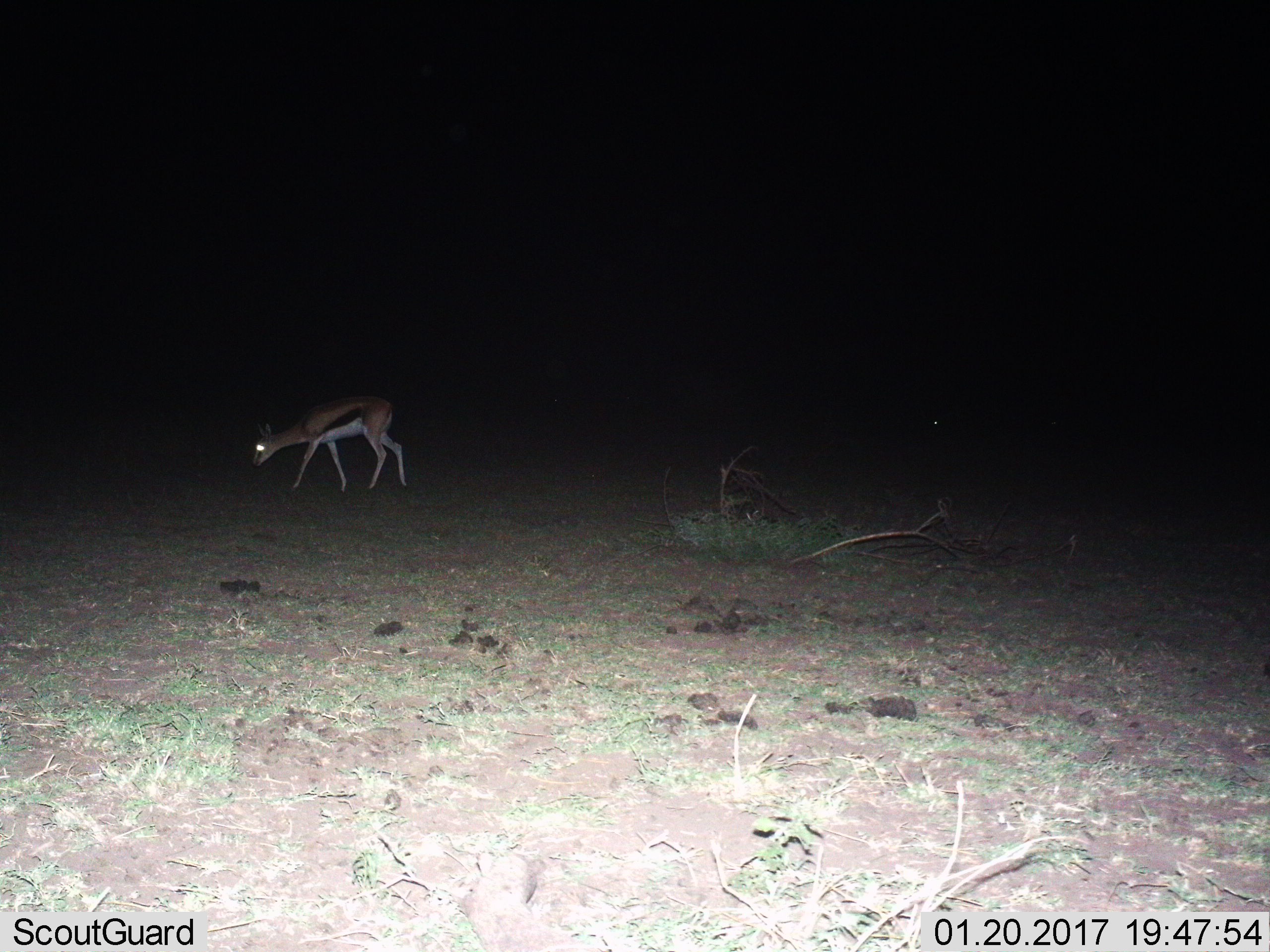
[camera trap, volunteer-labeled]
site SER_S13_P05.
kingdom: Animalia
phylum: Chordata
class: Mammalia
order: Artiodactyla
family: Bovidae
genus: Eudorcas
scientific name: Eudorcas thomsonii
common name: thomson's gazelle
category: gazellethomsons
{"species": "gazellethomsons (thomson's gazelle) (Eudorcas thomsonii)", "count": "1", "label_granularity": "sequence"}